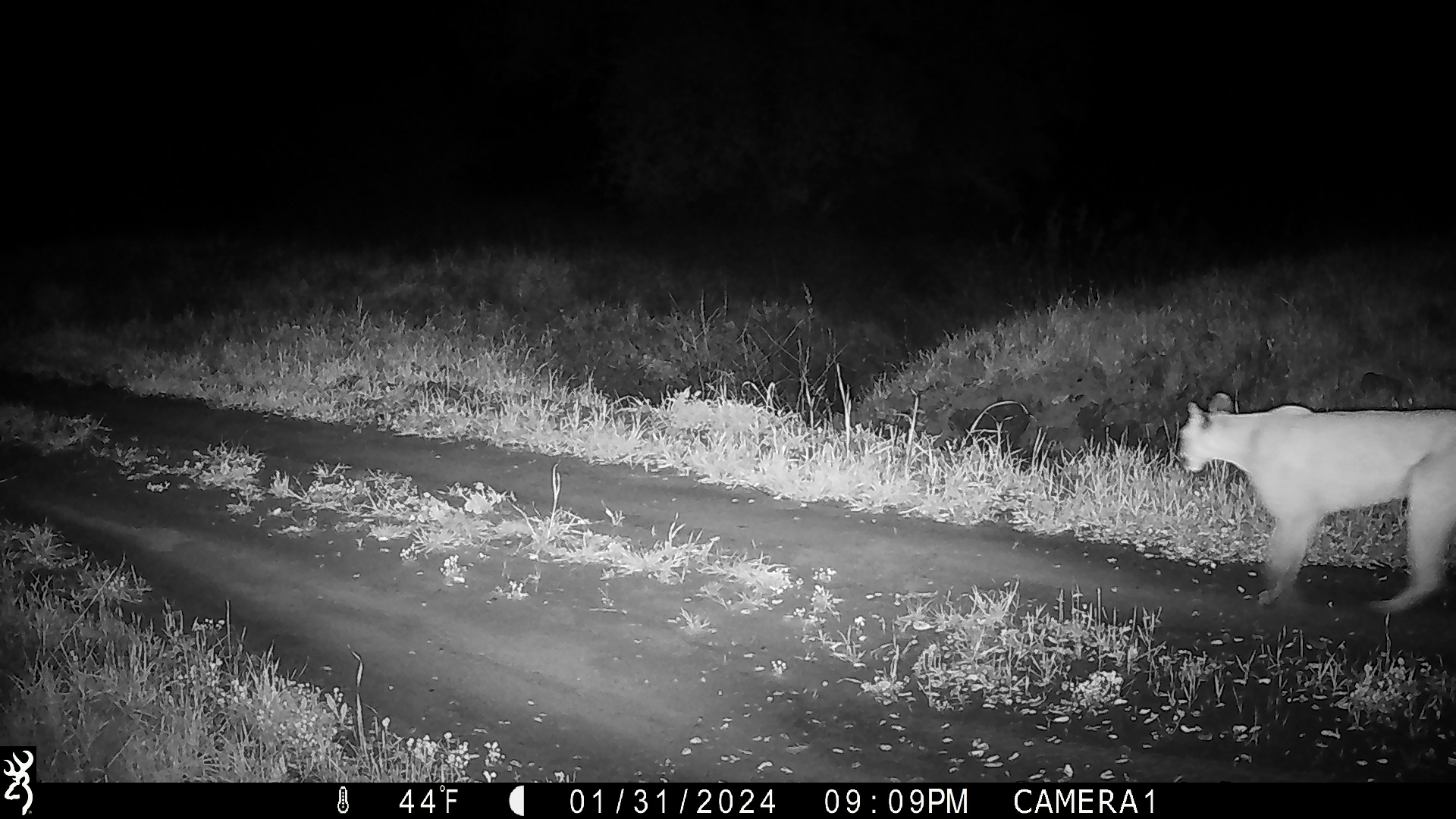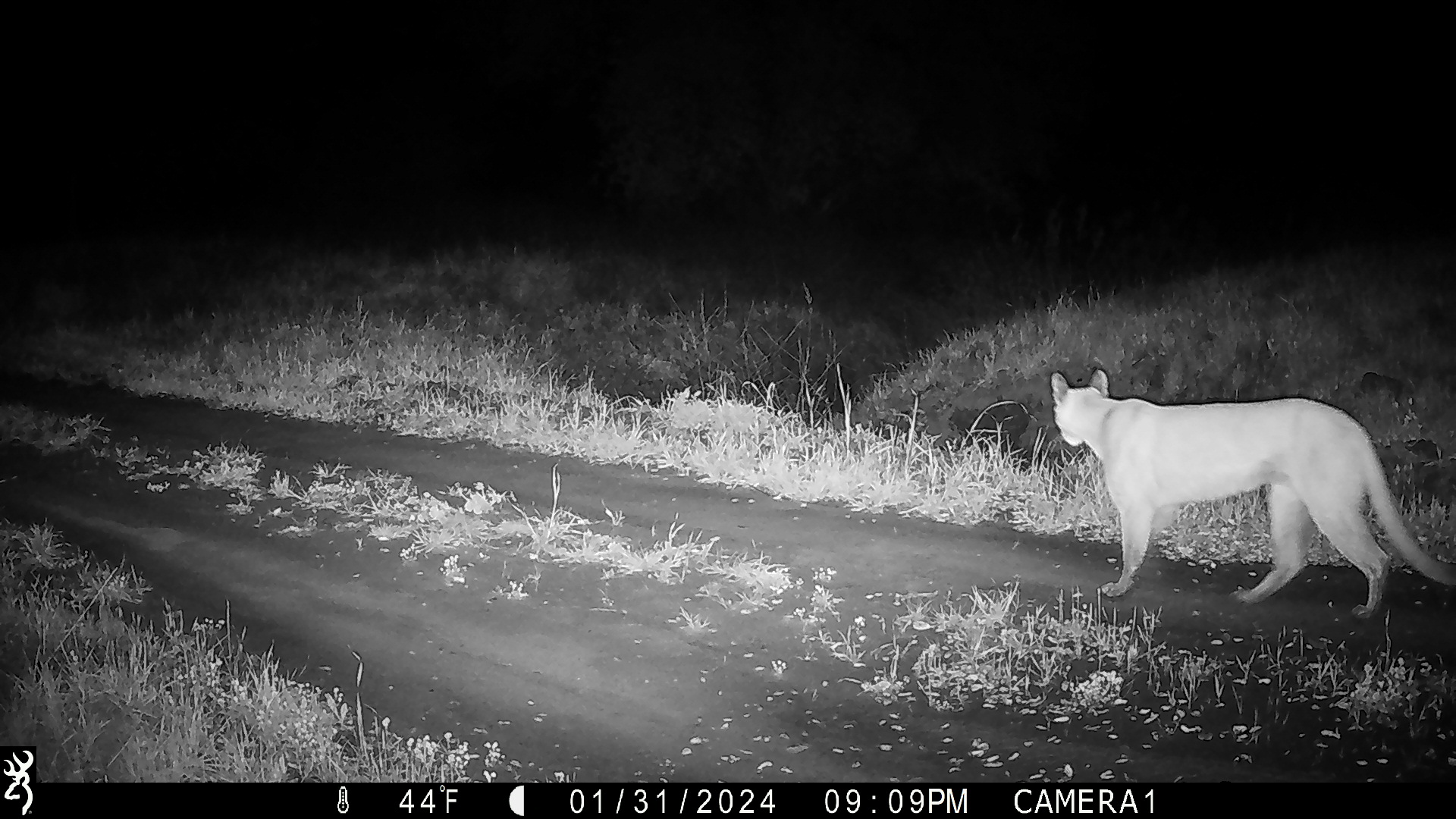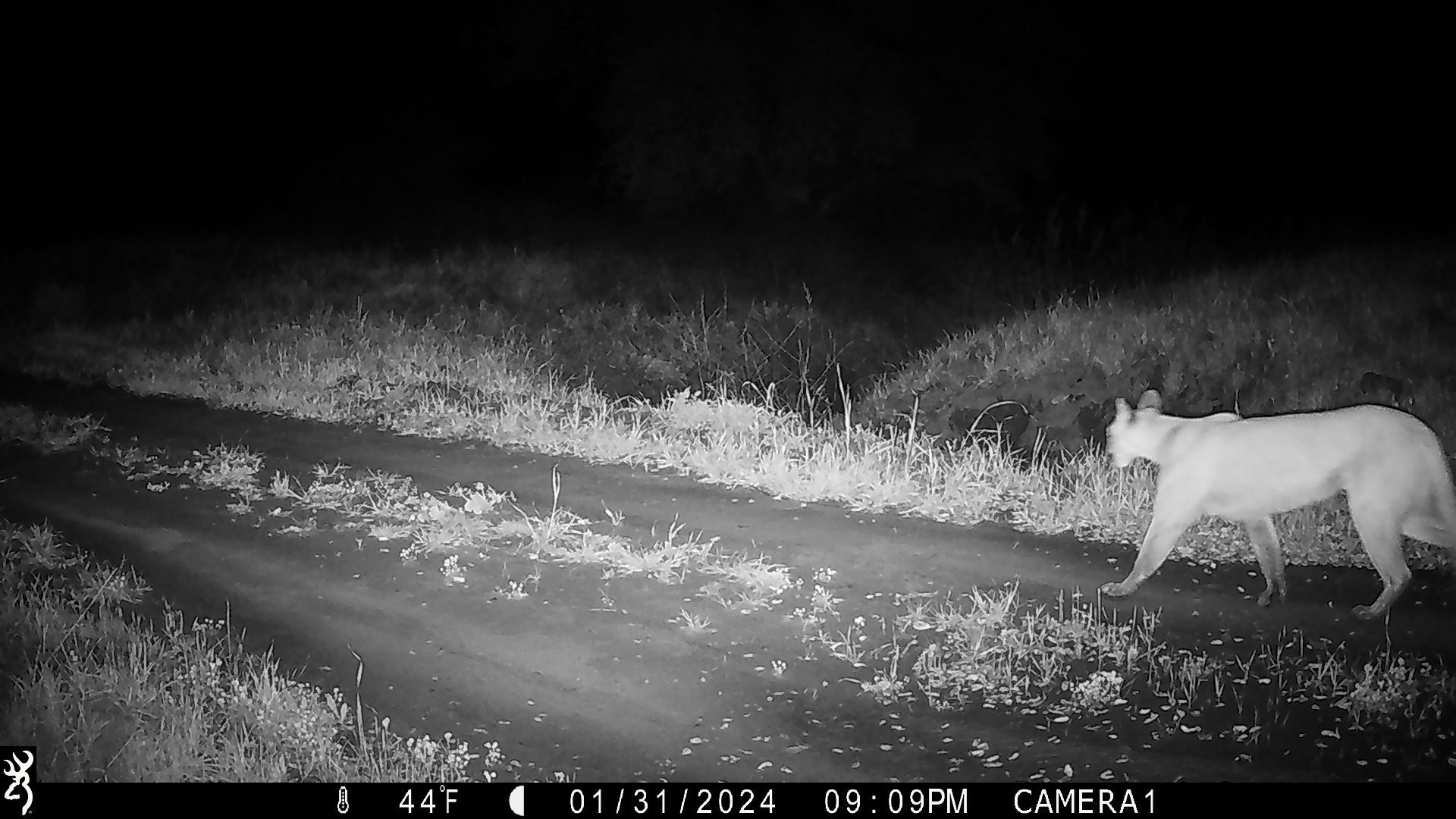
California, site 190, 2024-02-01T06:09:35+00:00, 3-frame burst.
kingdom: Animalia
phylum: Chordata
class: Mammalia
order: Carnivora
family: Felidae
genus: Puma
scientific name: Puma concolor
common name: puma